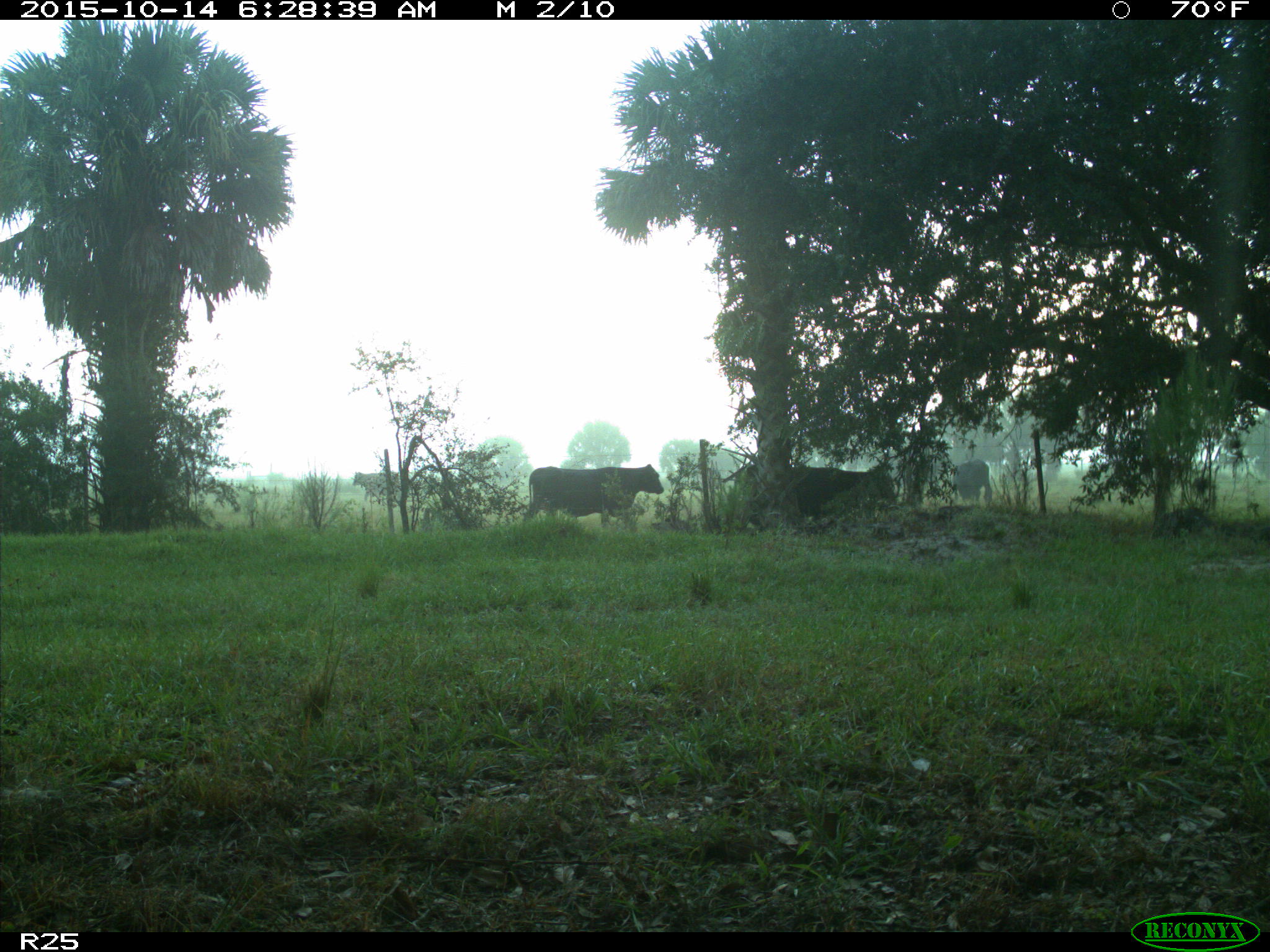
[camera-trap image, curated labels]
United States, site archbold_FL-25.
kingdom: Animalia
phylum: Chordata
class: Mammalia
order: Artiodactyla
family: Bovidae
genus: Bos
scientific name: Bos taurus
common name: domestic cow